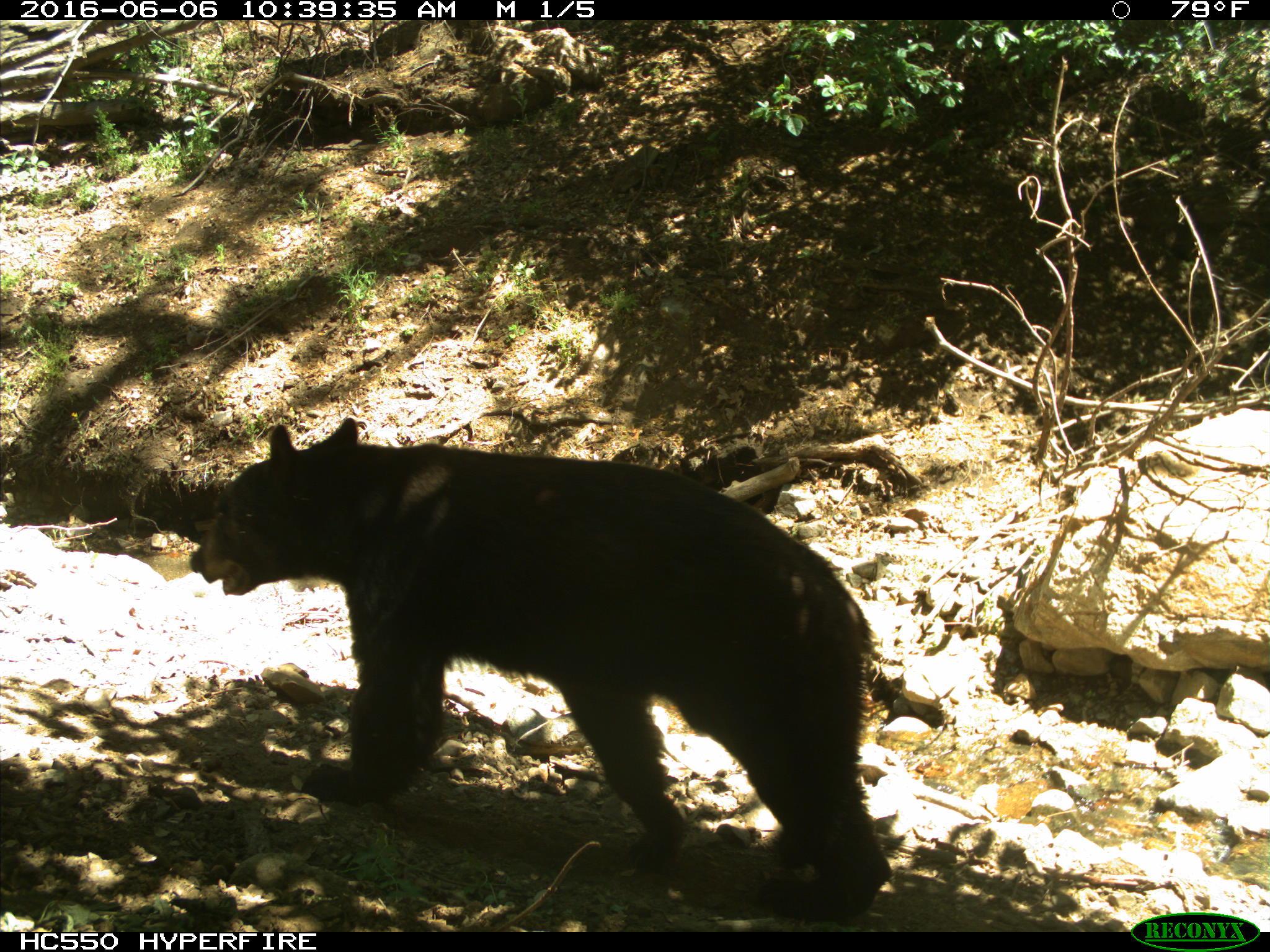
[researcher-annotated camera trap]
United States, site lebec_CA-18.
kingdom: Animalia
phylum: Chordata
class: Mammalia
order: Carnivora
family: Ursidae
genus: Ursus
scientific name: Ursus americanus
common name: american black bear